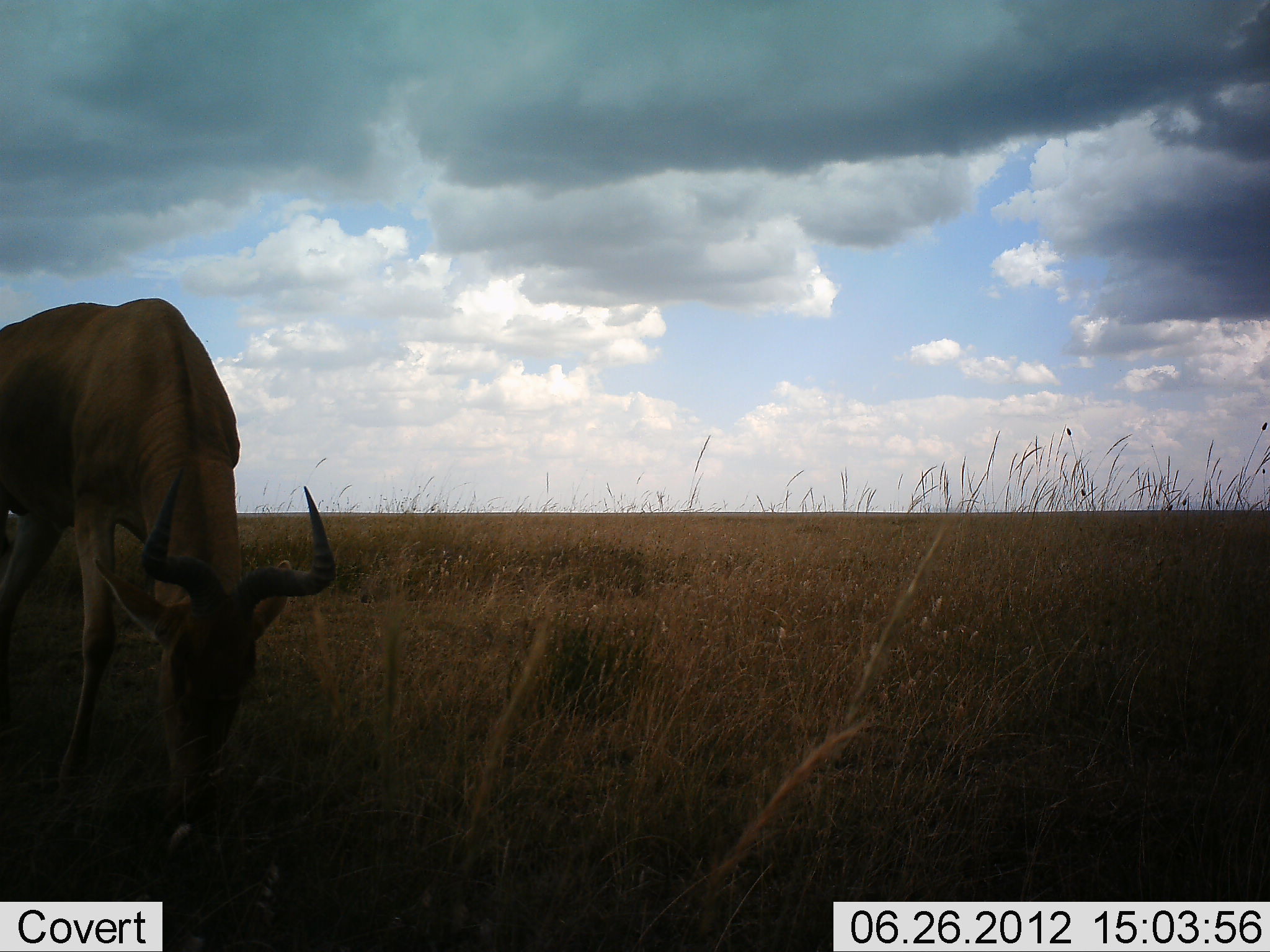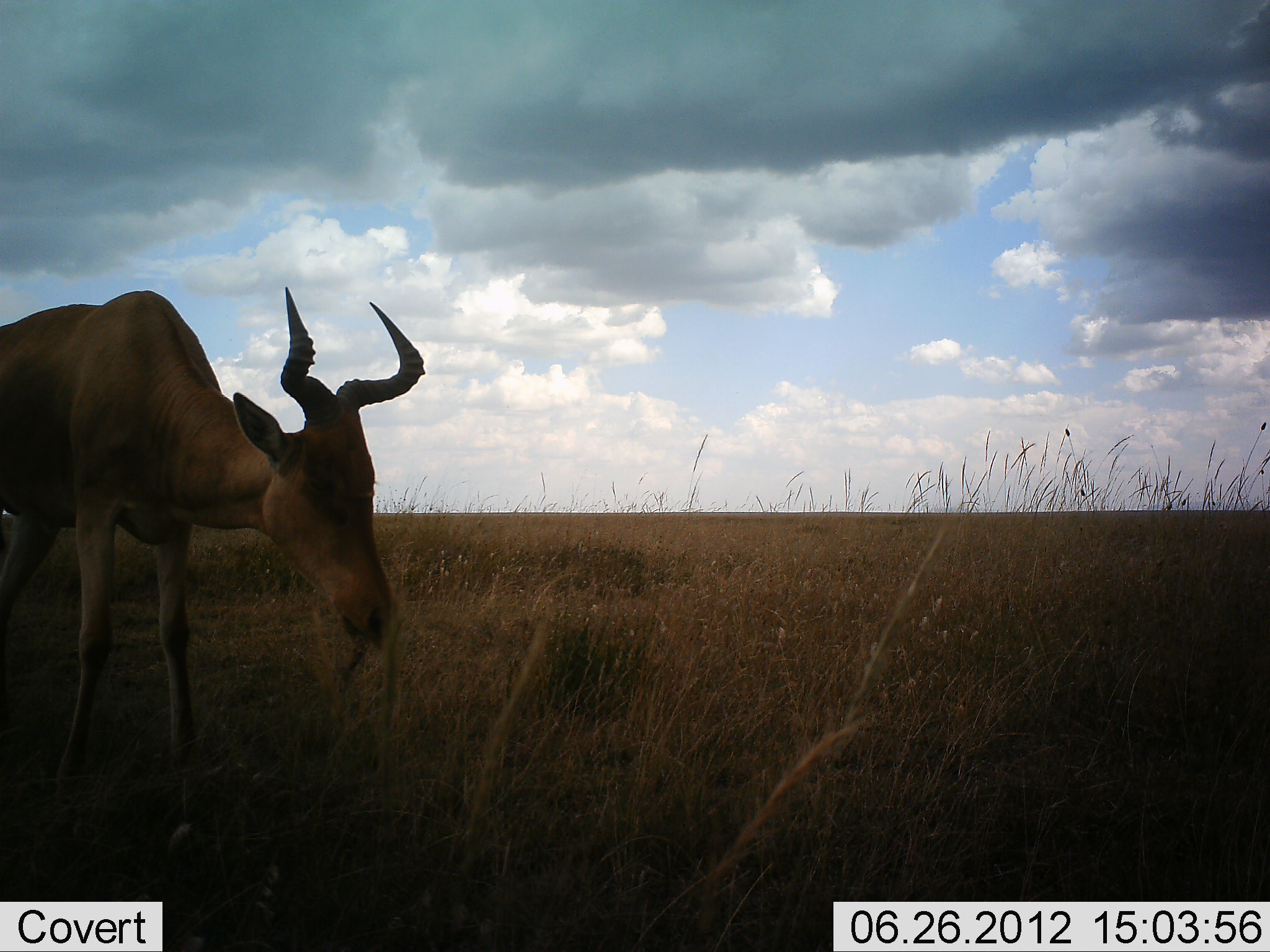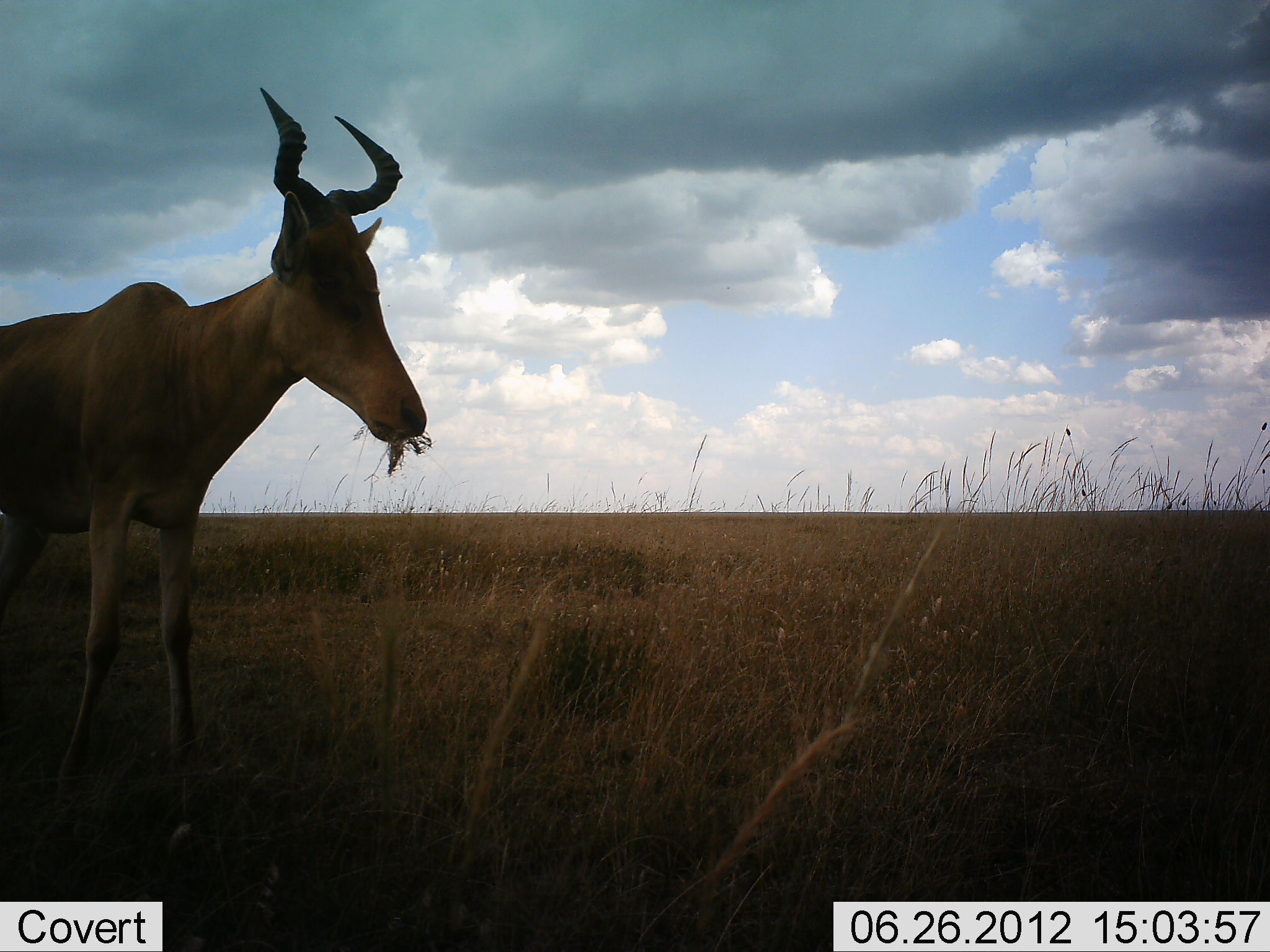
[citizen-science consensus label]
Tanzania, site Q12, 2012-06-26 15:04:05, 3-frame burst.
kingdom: Animalia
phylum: Chordata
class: Mammalia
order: Artiodactyla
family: Bovidae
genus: Alcelaphus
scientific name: Alcelaphus buselaphus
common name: hartebeest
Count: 1.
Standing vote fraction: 20%.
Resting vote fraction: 0%.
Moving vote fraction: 0%.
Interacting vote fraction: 0%.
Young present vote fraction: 0%.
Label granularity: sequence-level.